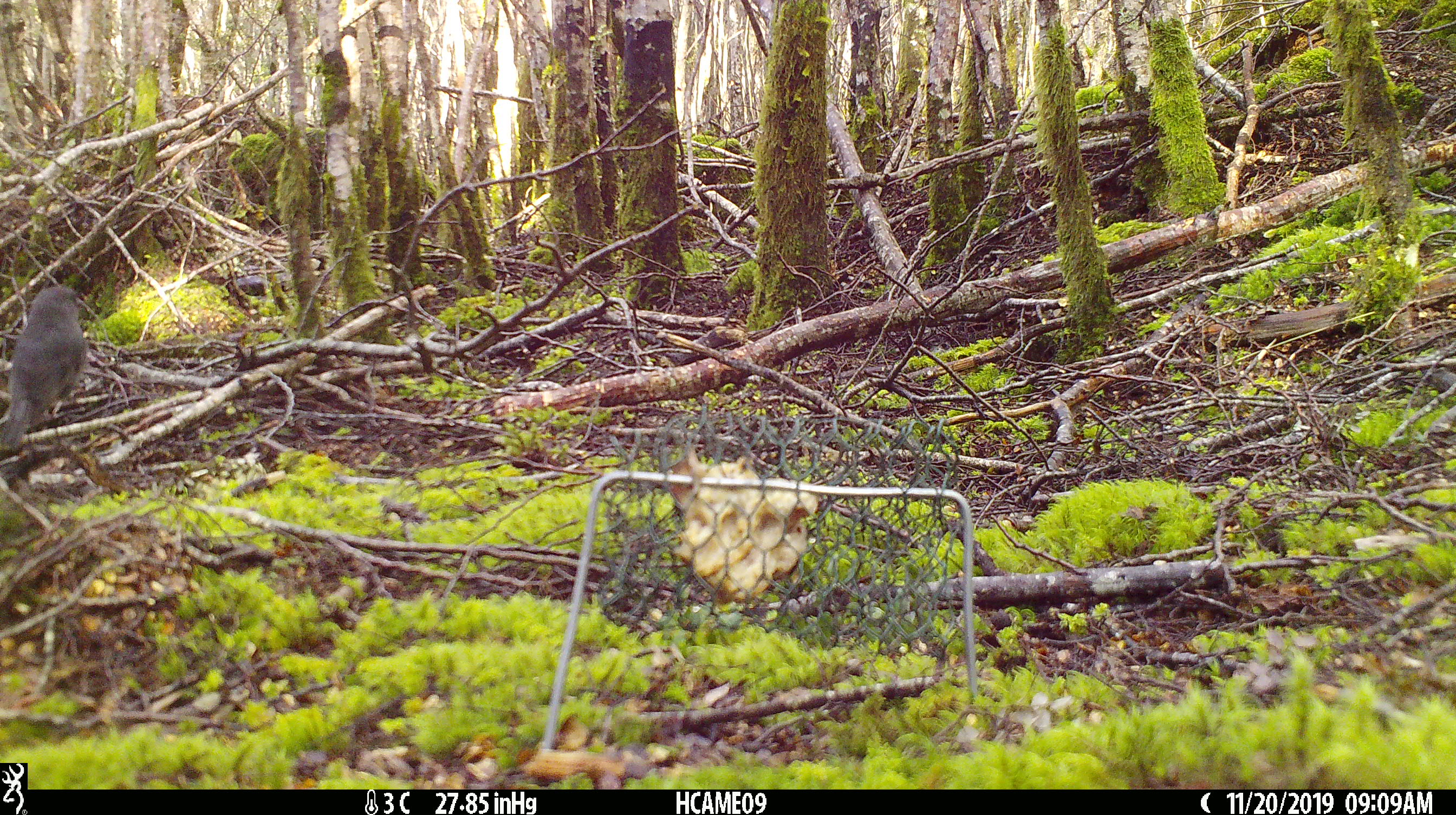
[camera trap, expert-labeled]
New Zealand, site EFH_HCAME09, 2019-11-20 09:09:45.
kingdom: Animalia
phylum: Chordata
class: Aves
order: Passeriformes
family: Petroicidae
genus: Petroica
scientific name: Petroica australis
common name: new zealand robin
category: robin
Robin (new zealand robin) (Petroica australis).